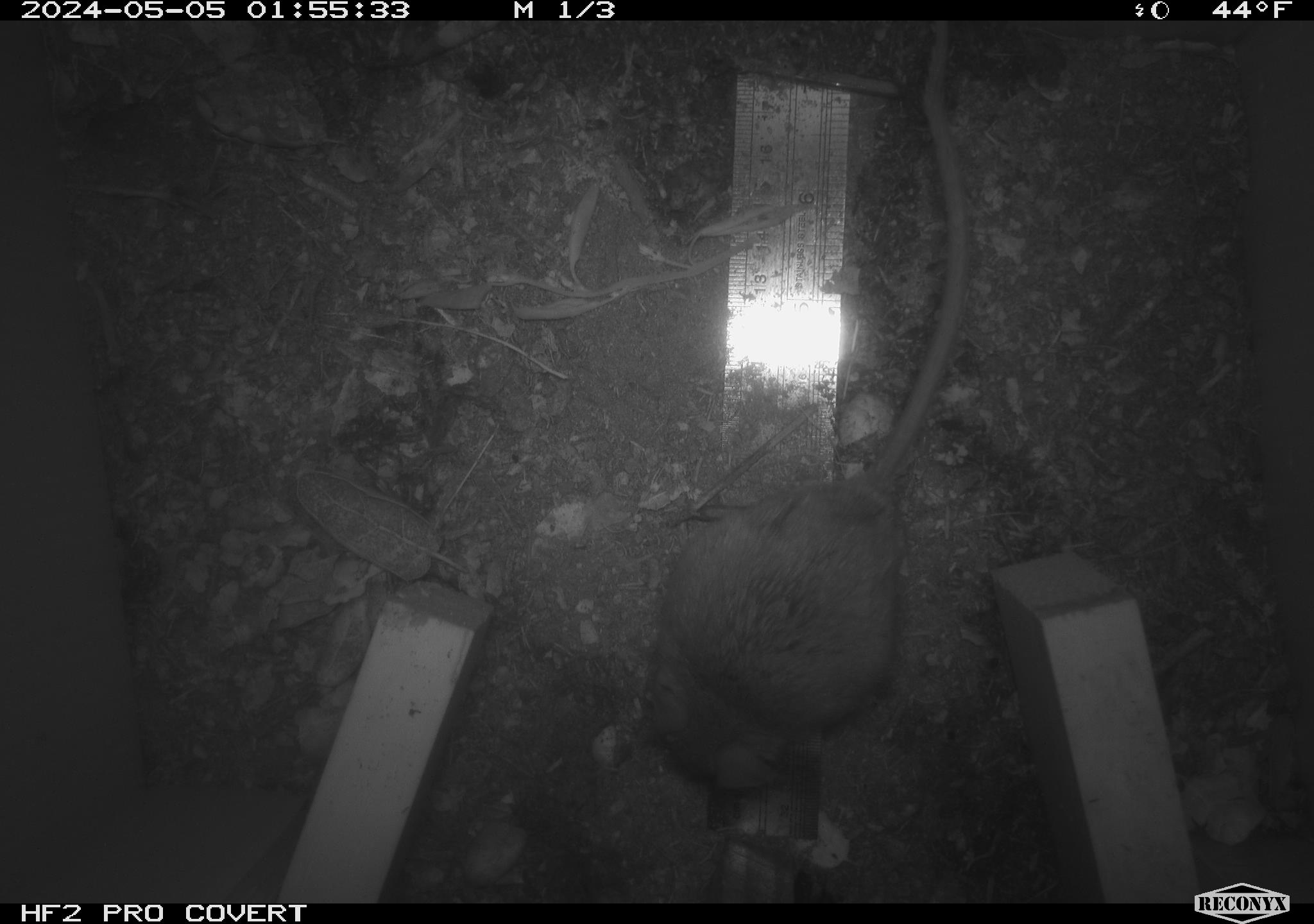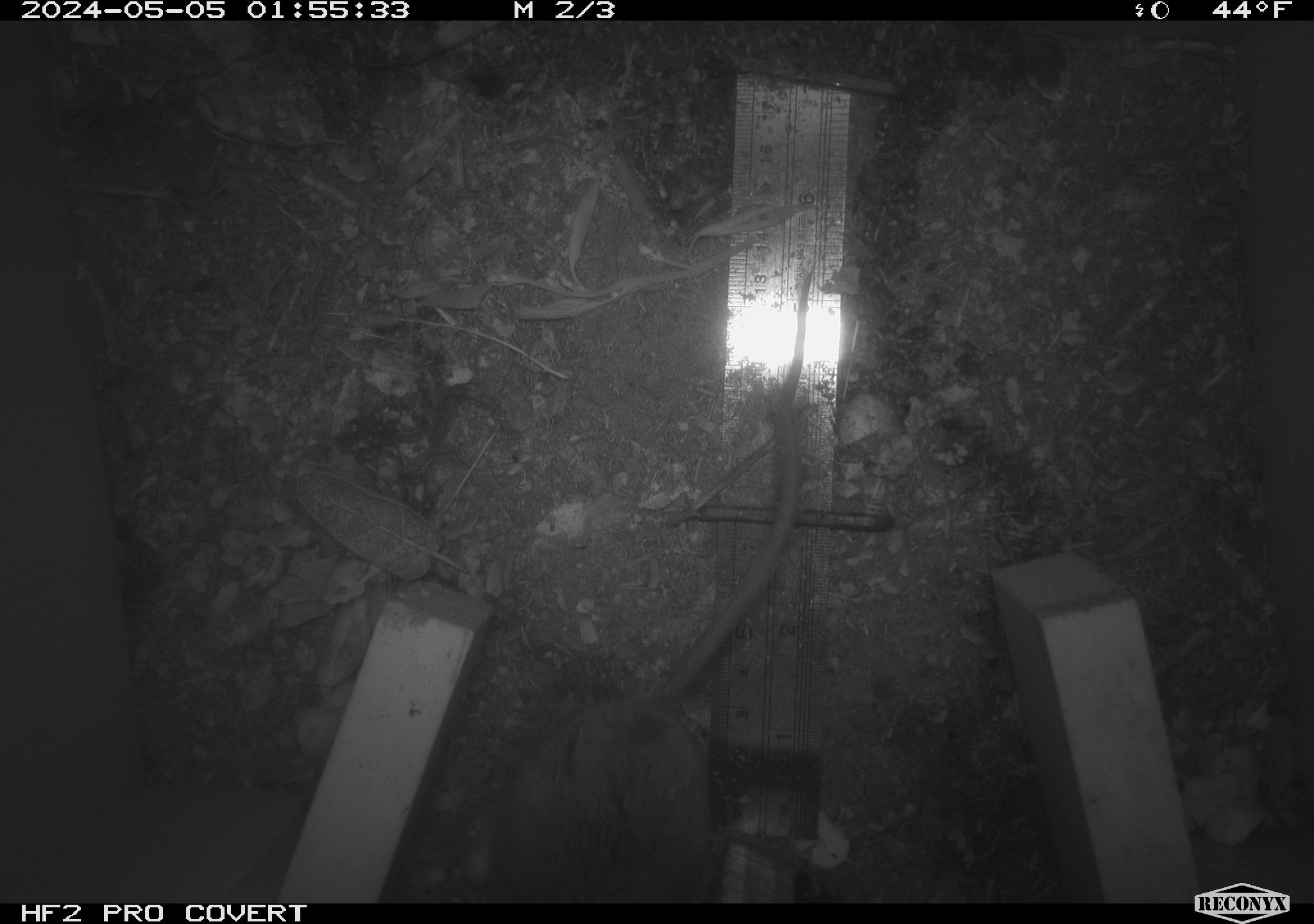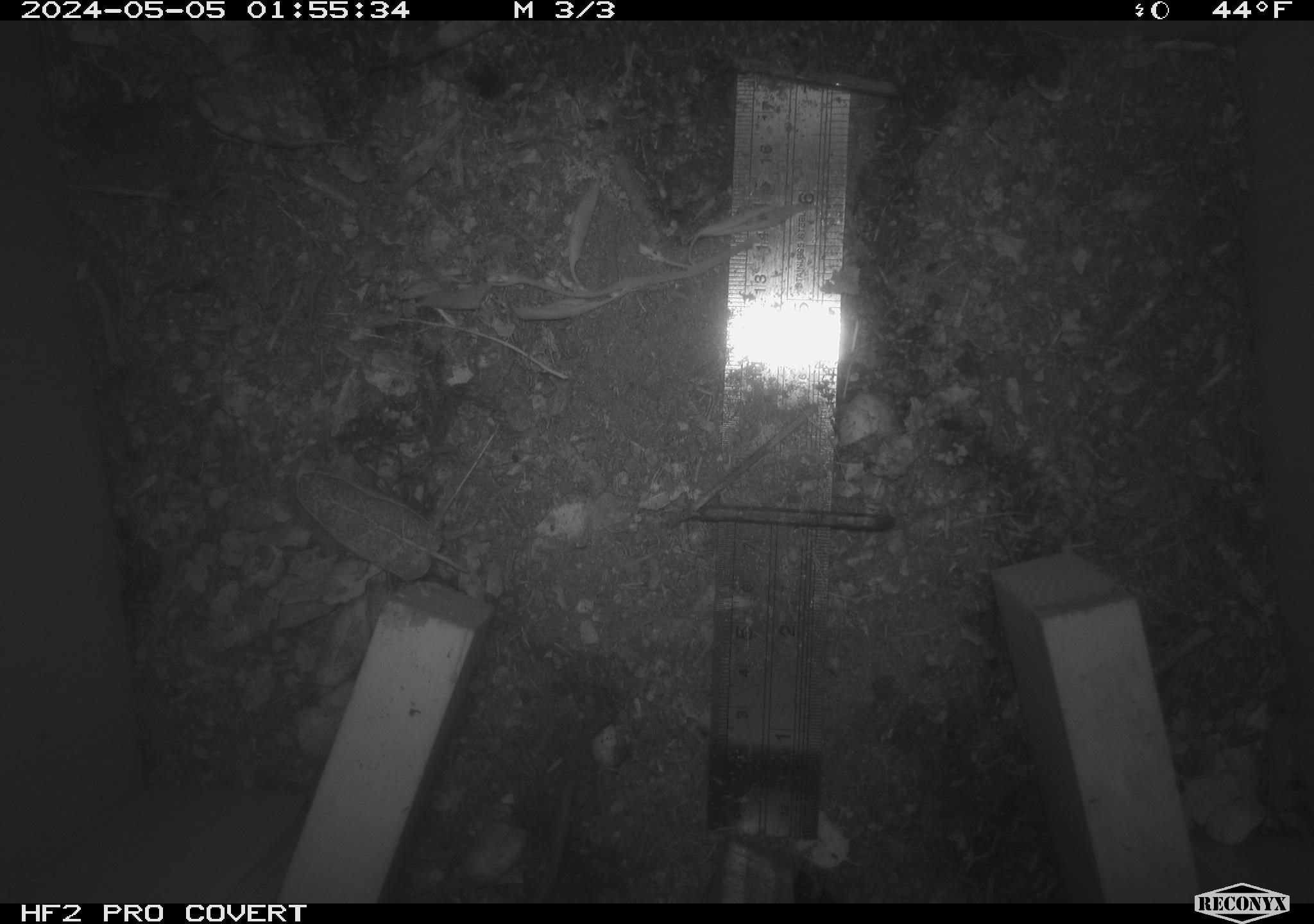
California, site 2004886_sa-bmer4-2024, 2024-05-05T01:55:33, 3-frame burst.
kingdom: Animalia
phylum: Chordata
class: Mammalia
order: Rodentia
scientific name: Rodentia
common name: mouse species